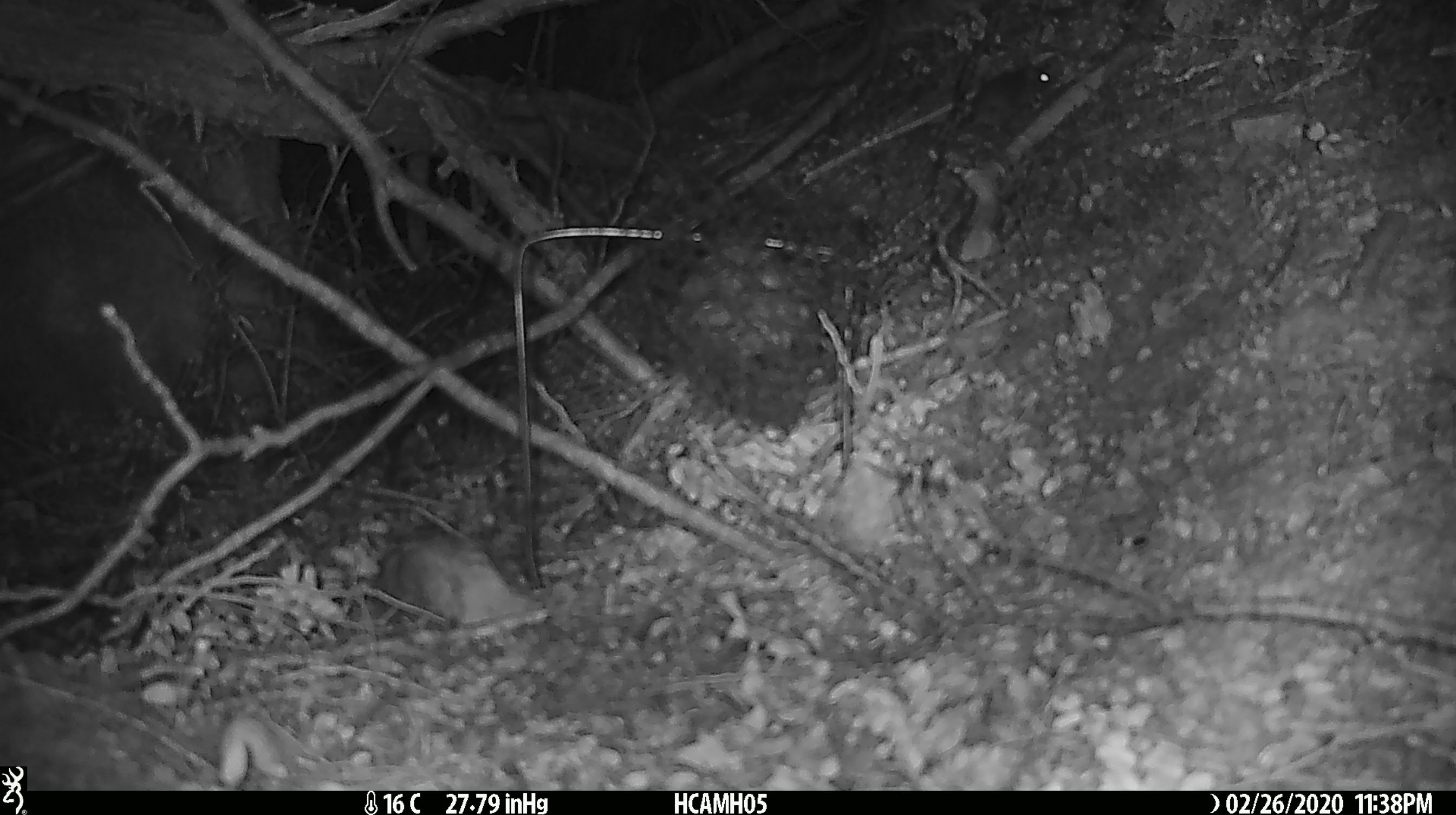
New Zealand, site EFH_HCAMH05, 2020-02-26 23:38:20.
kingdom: Animalia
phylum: Chordata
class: Mammalia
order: Rodentia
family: Muridae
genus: Mus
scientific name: Mus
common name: mouse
Mouse (Mus).